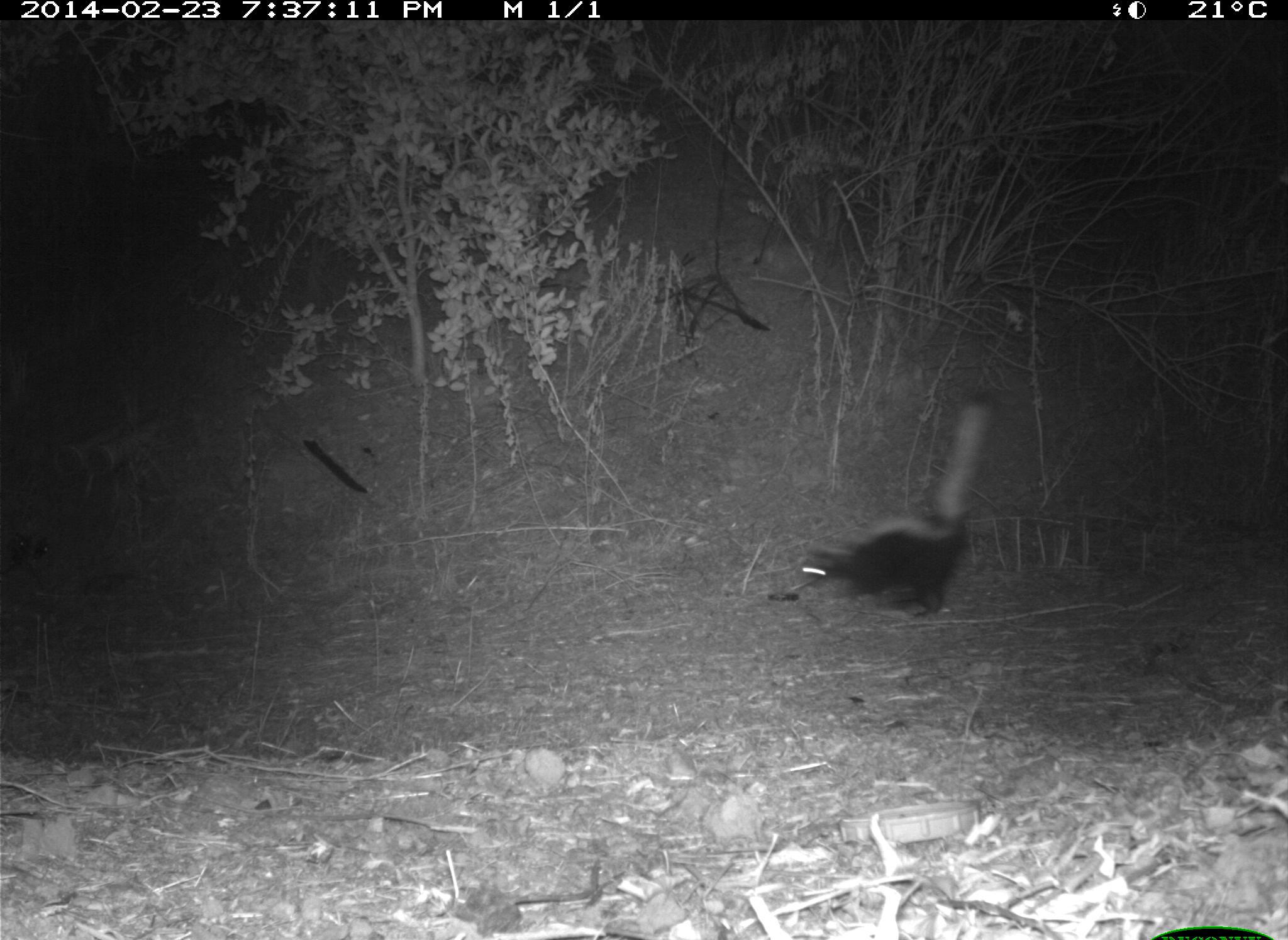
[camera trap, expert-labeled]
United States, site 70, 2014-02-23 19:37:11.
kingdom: Animalia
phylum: Chordata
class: Mammalia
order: Carnivora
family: Mephitidae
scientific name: Mephitidae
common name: skunk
Skunk (Mephitidae).